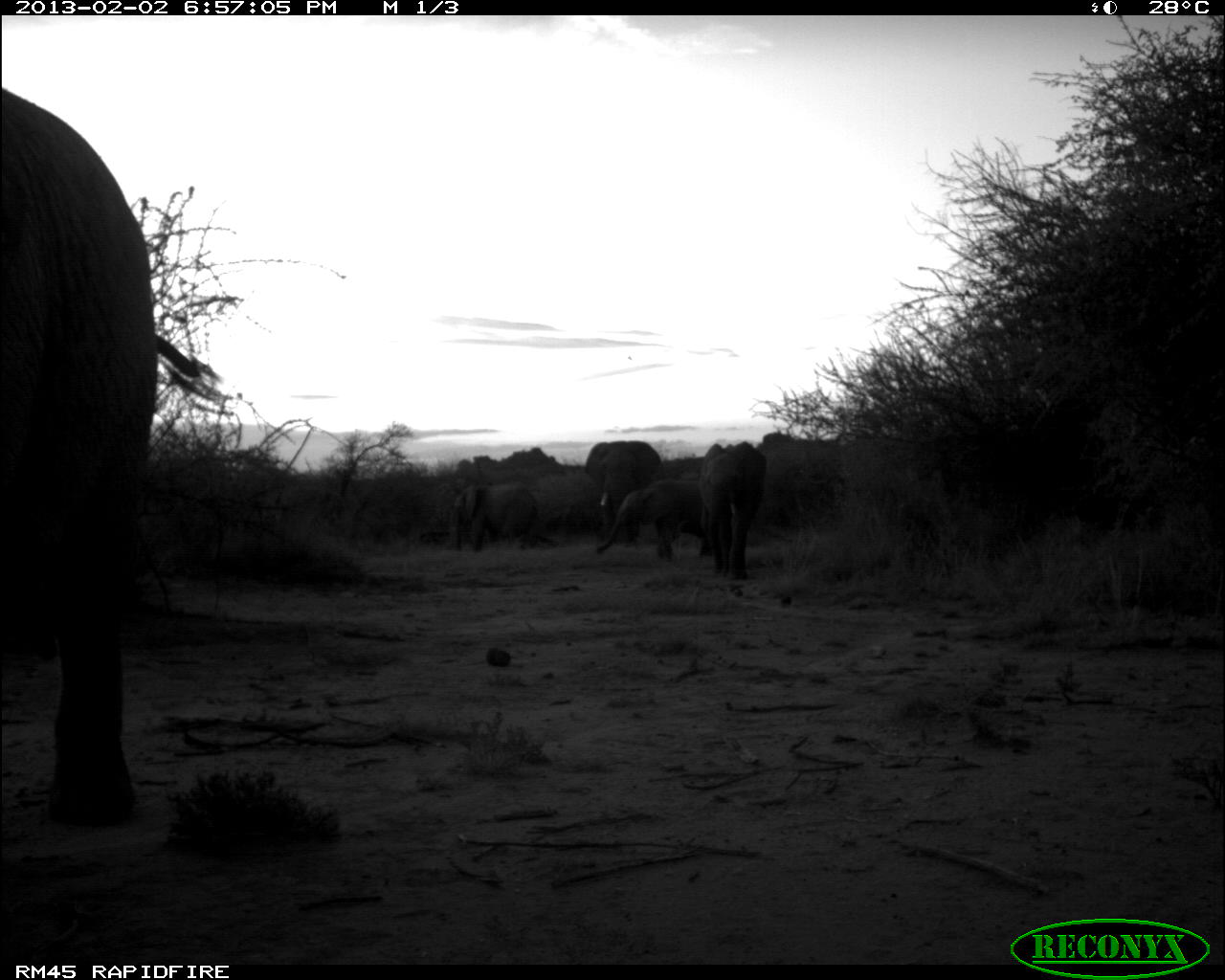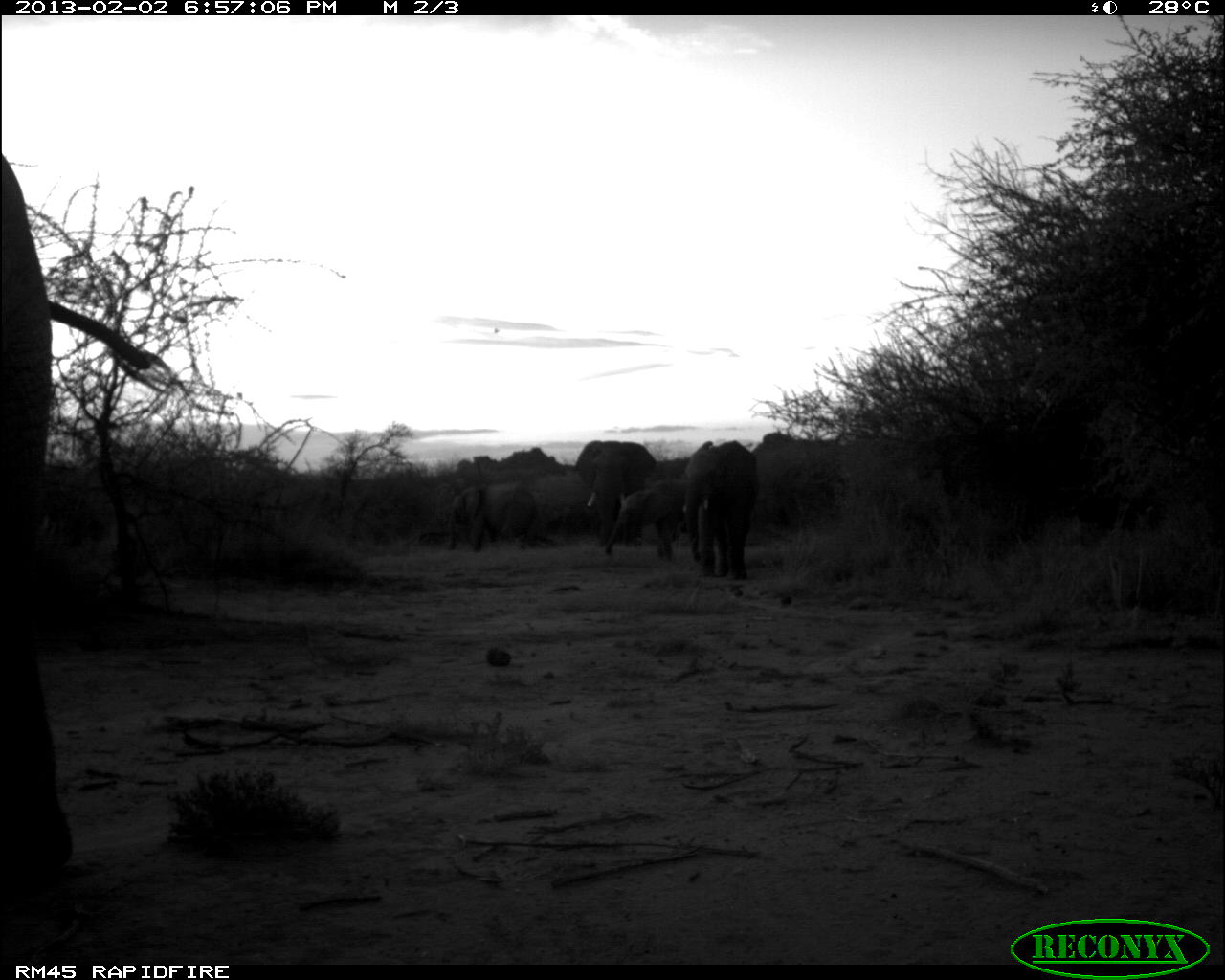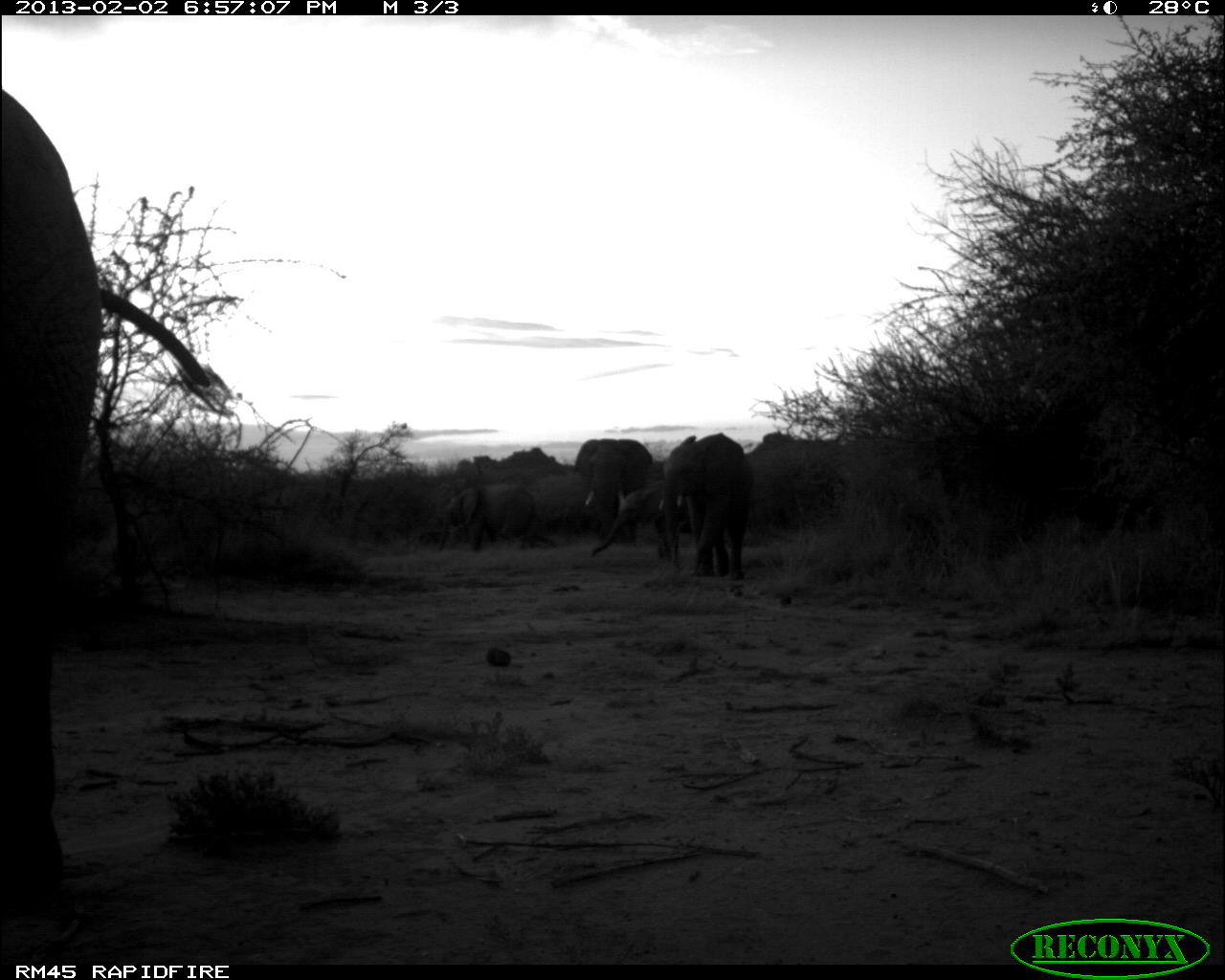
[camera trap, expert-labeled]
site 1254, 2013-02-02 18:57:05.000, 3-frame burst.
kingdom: Animalia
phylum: Chordata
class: Mammalia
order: Proboscidea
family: Elephantidae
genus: Loxodonta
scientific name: Loxodonta africana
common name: african bush elephant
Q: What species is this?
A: Loxodonta africana (african bush elephant).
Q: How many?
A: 5.